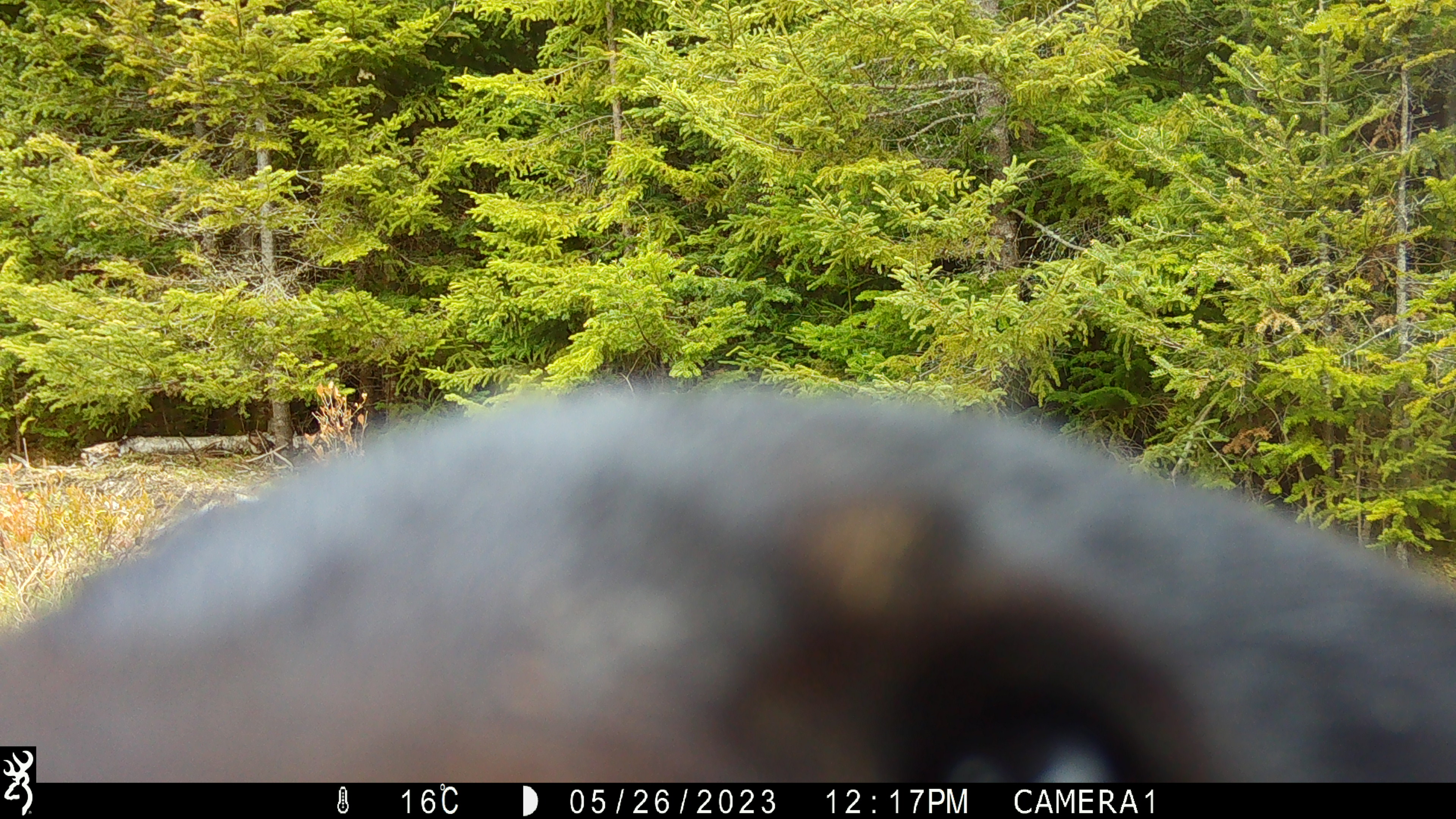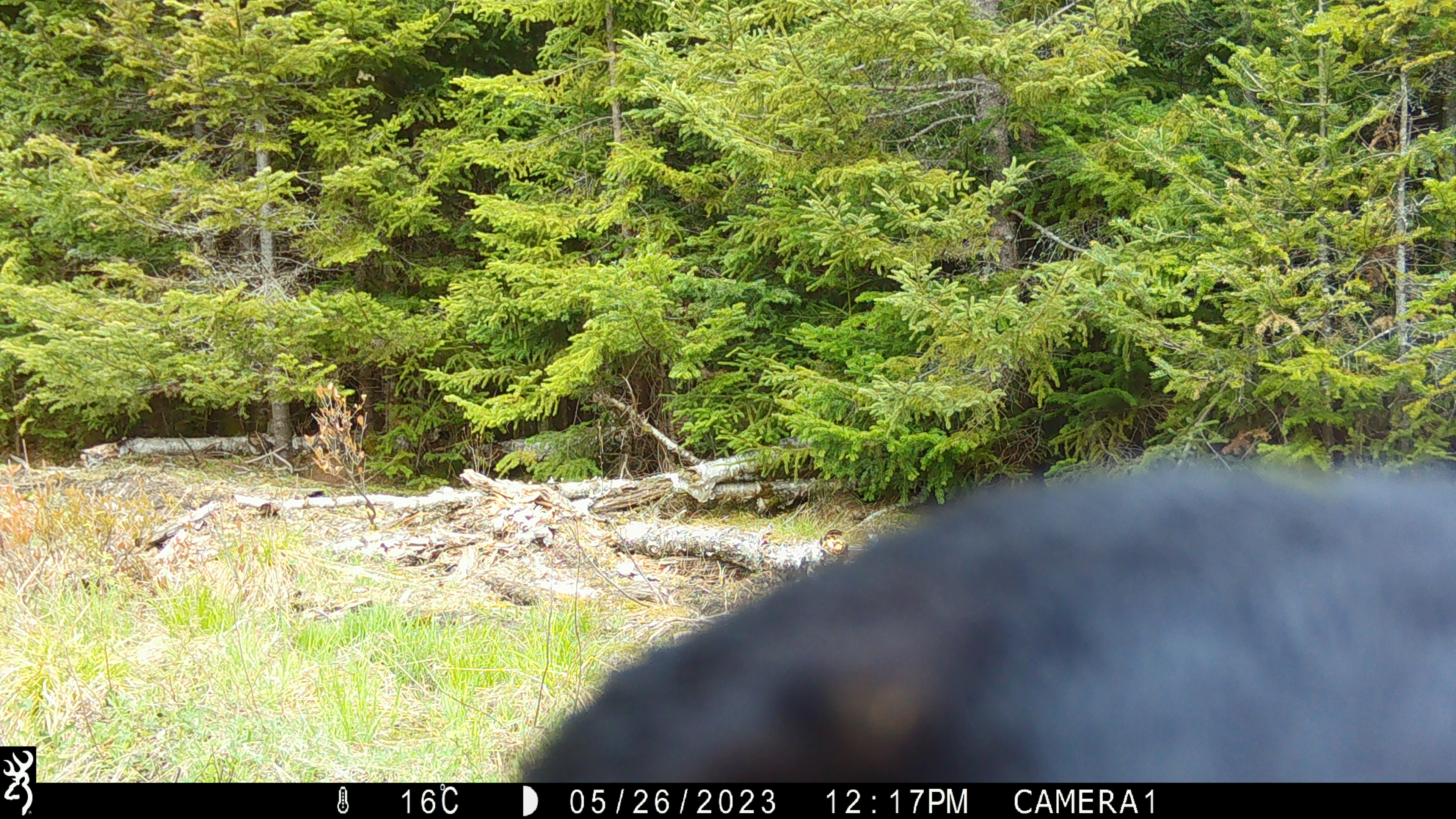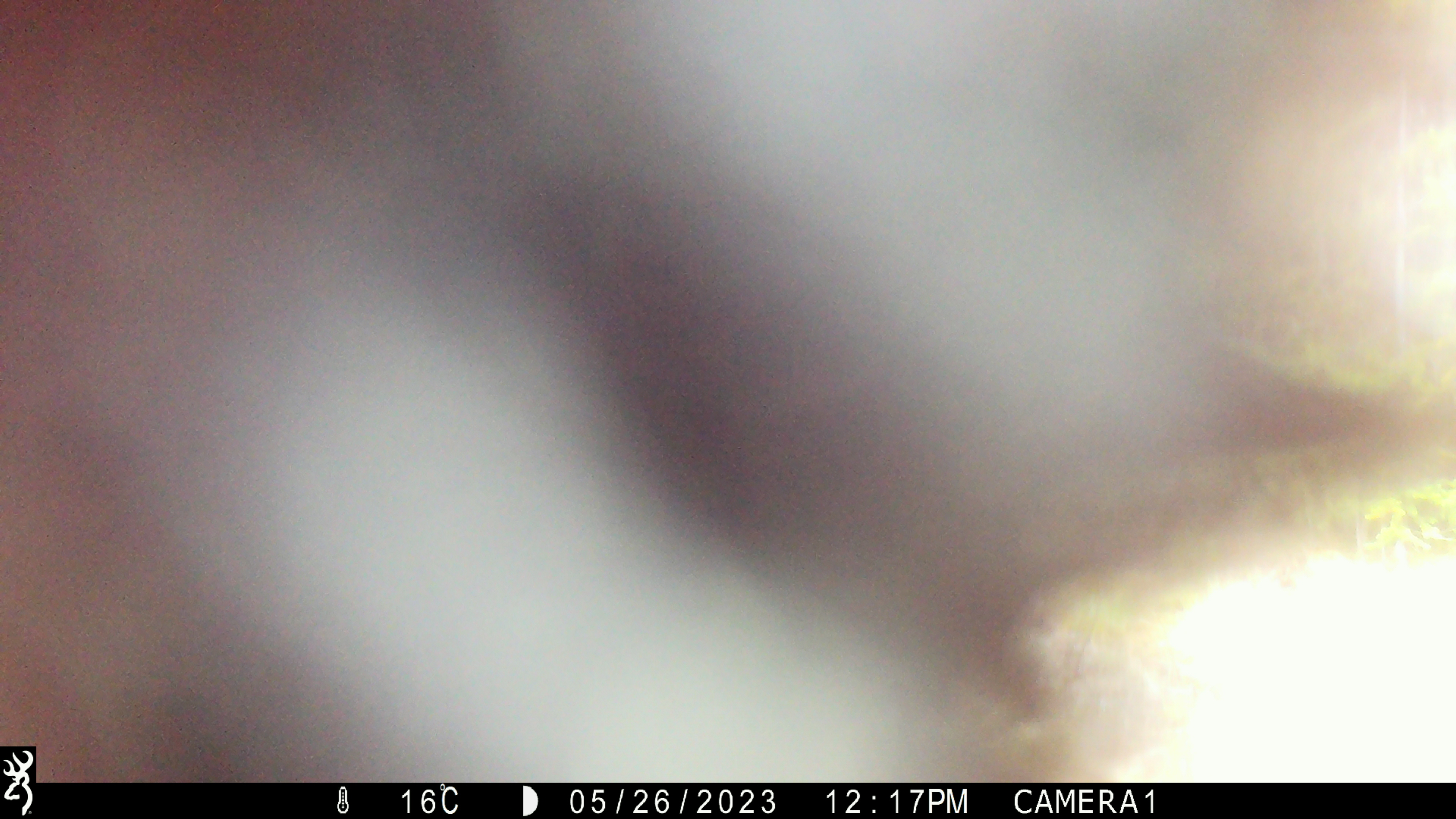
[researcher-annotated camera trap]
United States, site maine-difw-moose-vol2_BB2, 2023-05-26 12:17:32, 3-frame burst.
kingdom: Animalia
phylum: Chordata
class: Mammalia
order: Carnivora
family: Ursidae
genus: Ursus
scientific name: Ursus americanus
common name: black bear